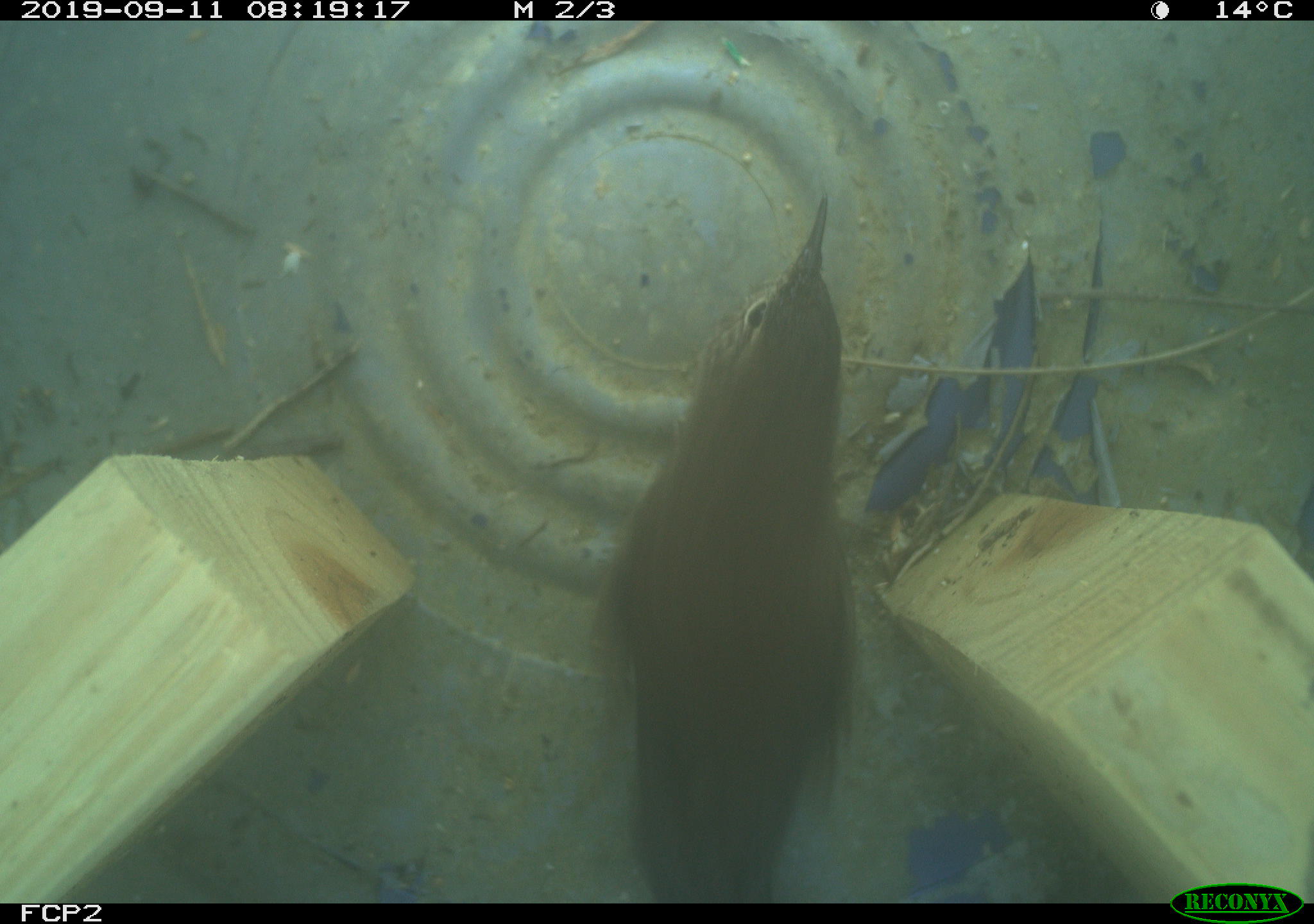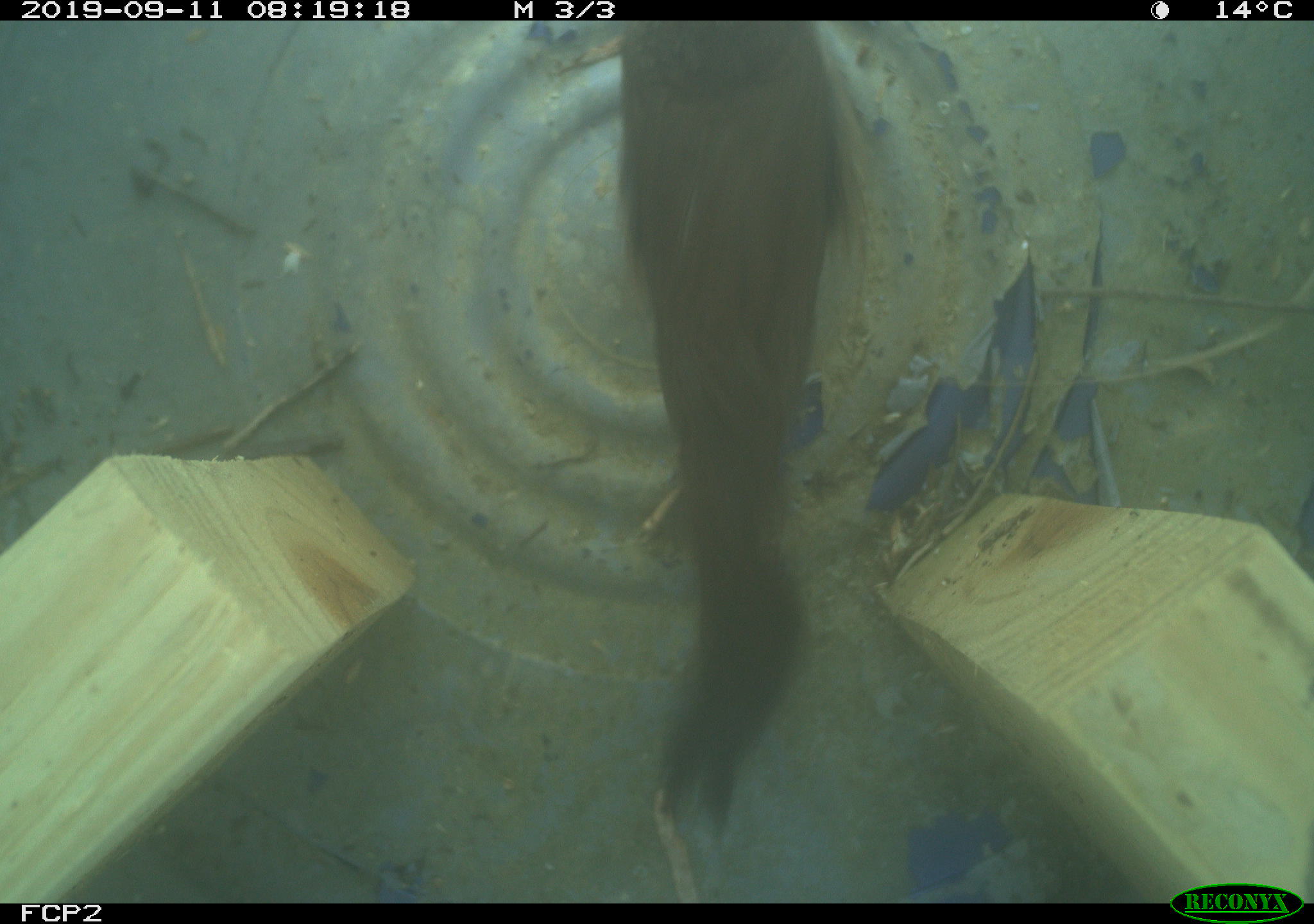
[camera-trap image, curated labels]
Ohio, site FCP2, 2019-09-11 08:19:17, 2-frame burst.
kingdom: Animalia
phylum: Chordata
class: Aves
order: Passeriformes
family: Troglodytidae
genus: Troglodytes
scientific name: Troglodytes aedon aedon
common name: northern house wren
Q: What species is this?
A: Northern house wren (Troglodytes aedon aedon).